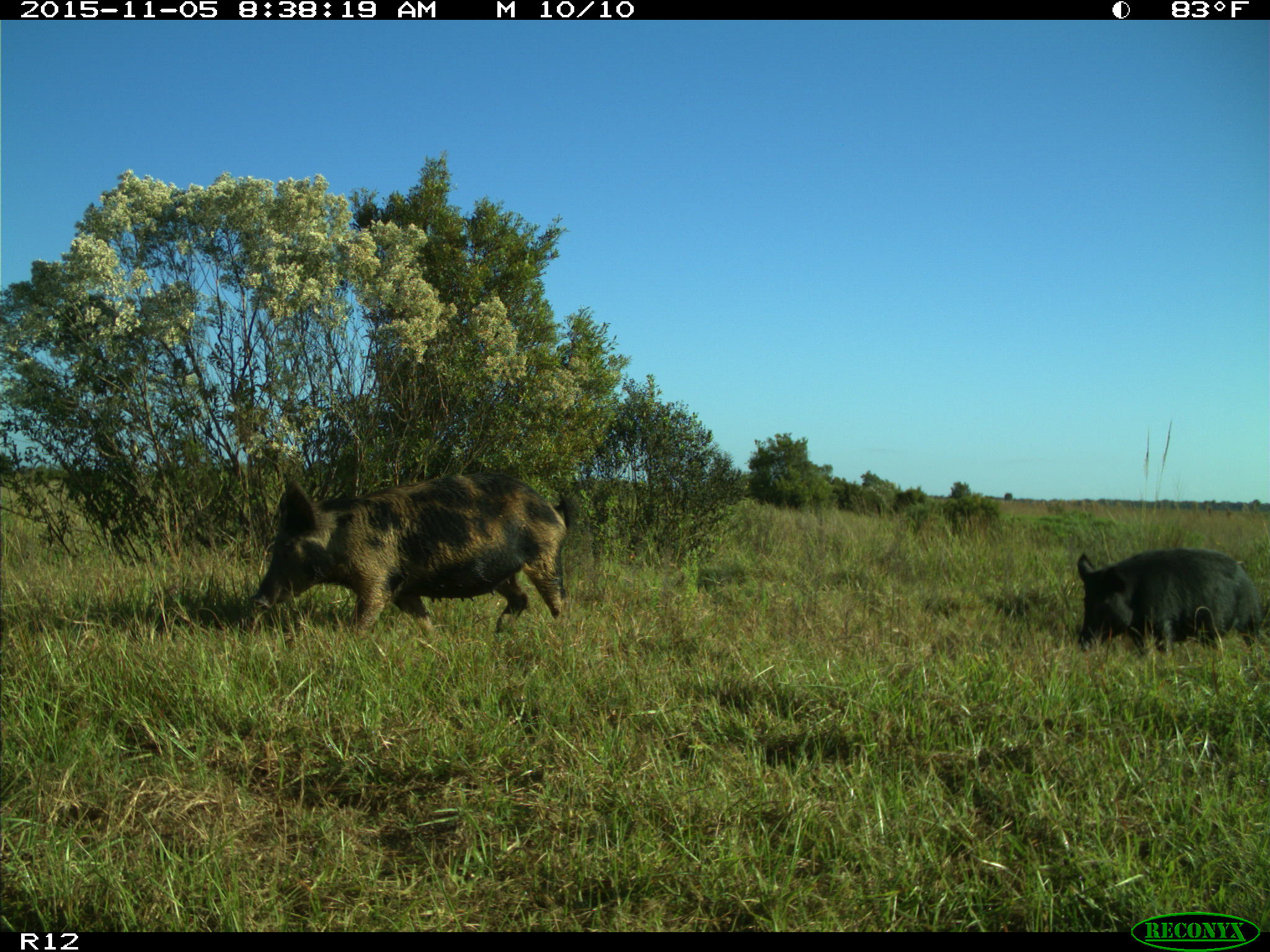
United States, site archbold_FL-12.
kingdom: Animalia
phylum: Chordata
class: Mammalia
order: Artiodactyla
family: Suidae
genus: Sus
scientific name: Sus scrofa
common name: wild boar